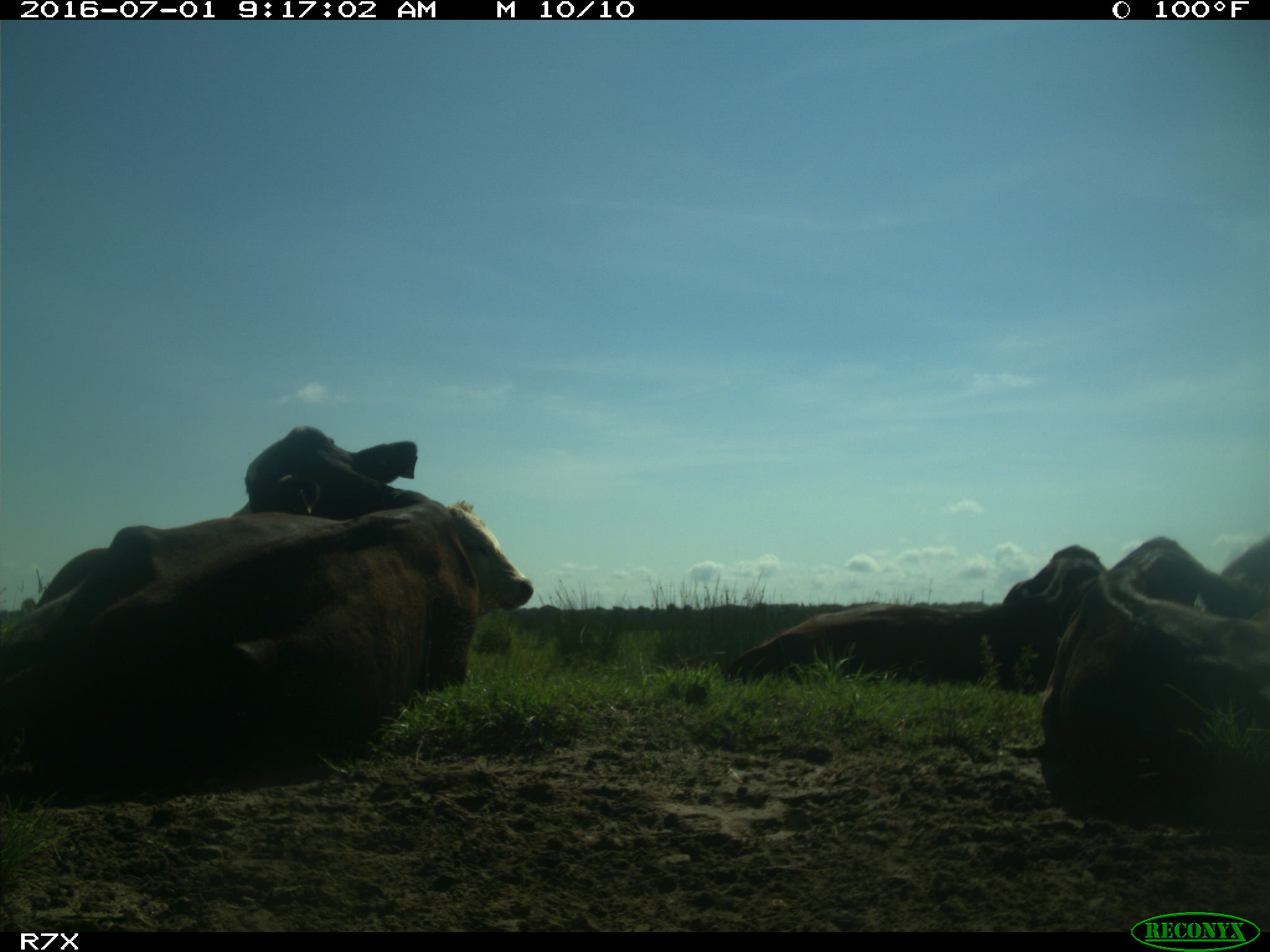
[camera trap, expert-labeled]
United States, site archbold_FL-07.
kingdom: Animalia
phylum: Chordata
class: Mammalia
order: Artiodactyla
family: Bovidae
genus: Bos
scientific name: Bos taurus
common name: domestic cow